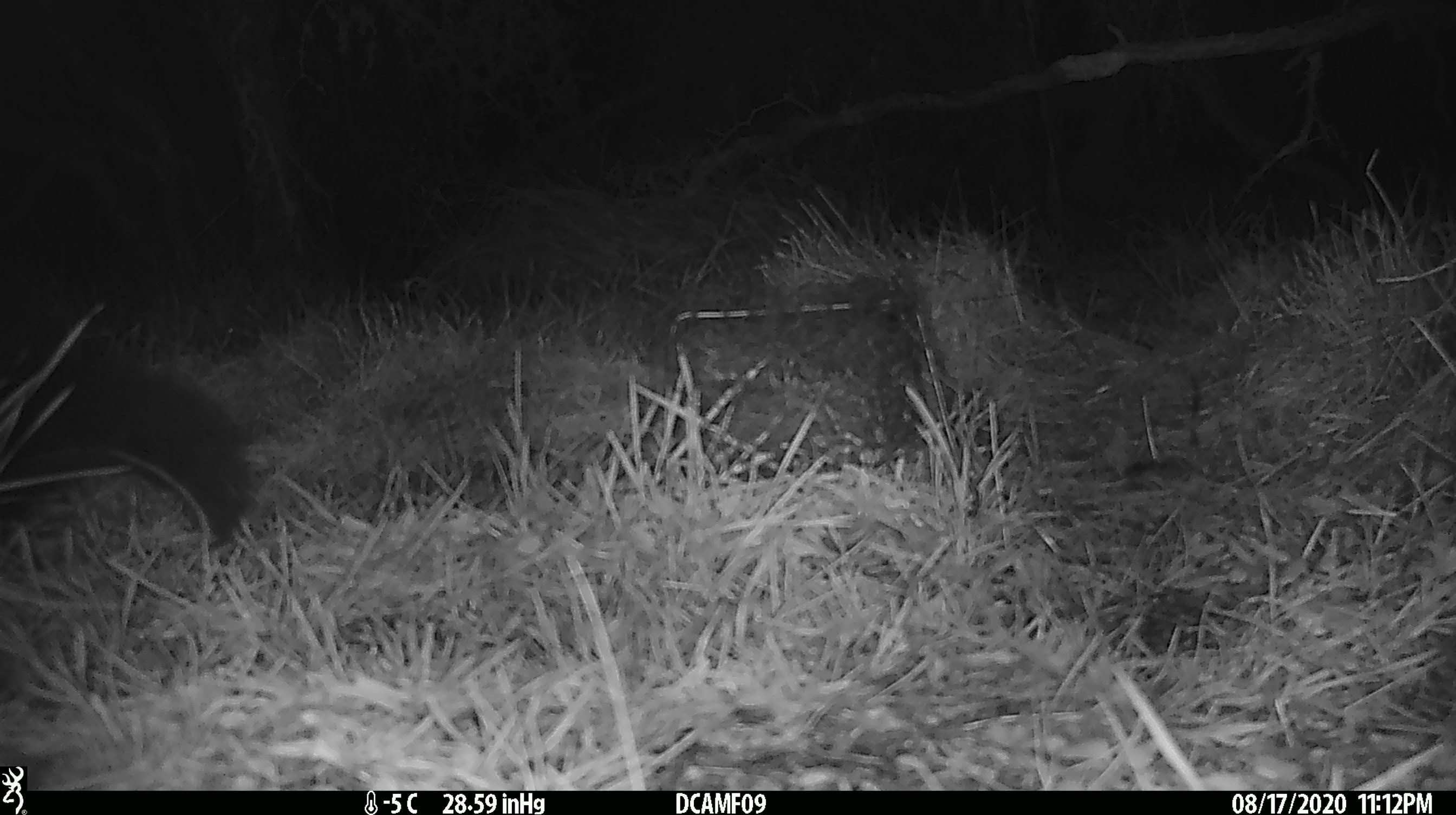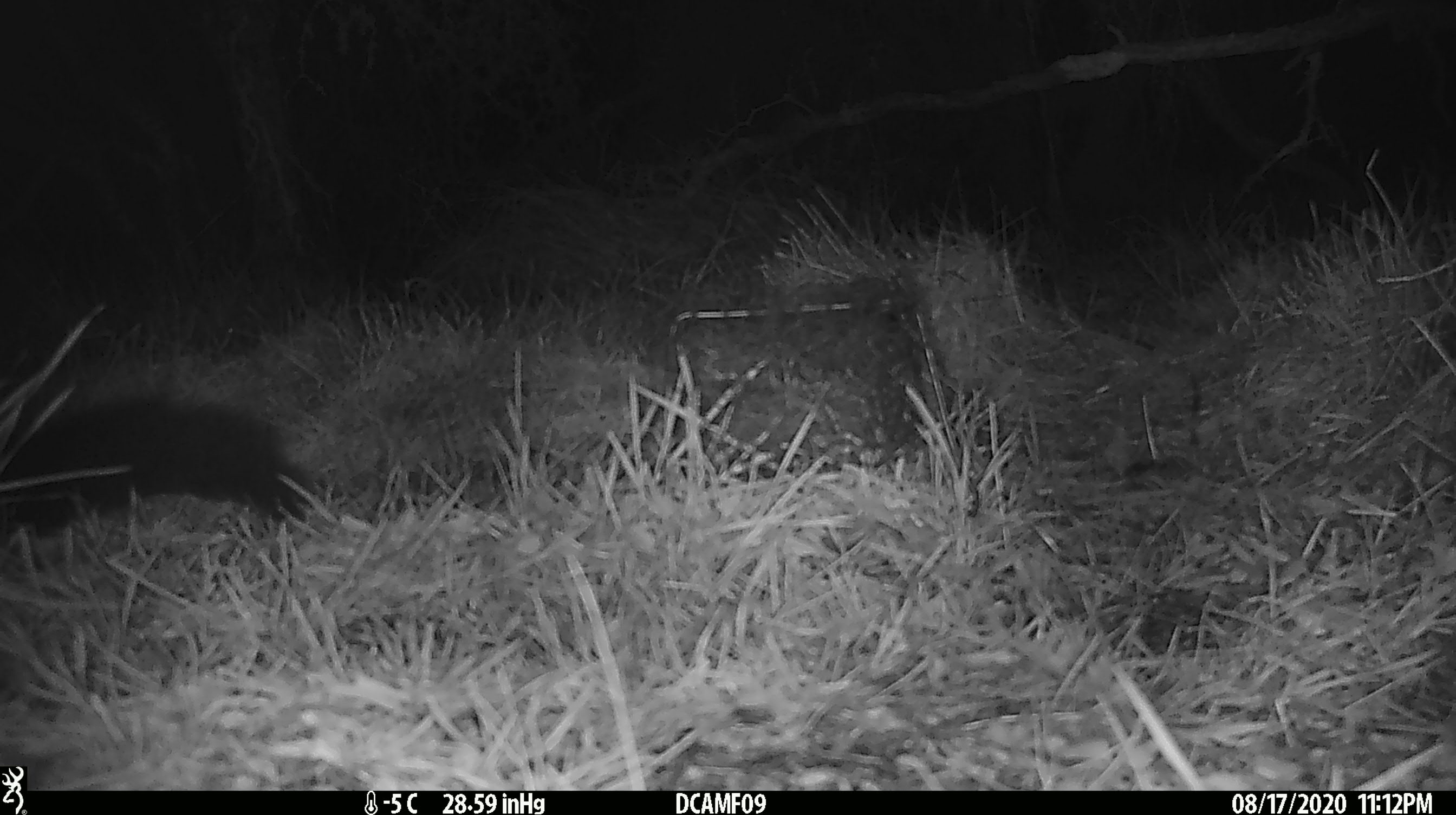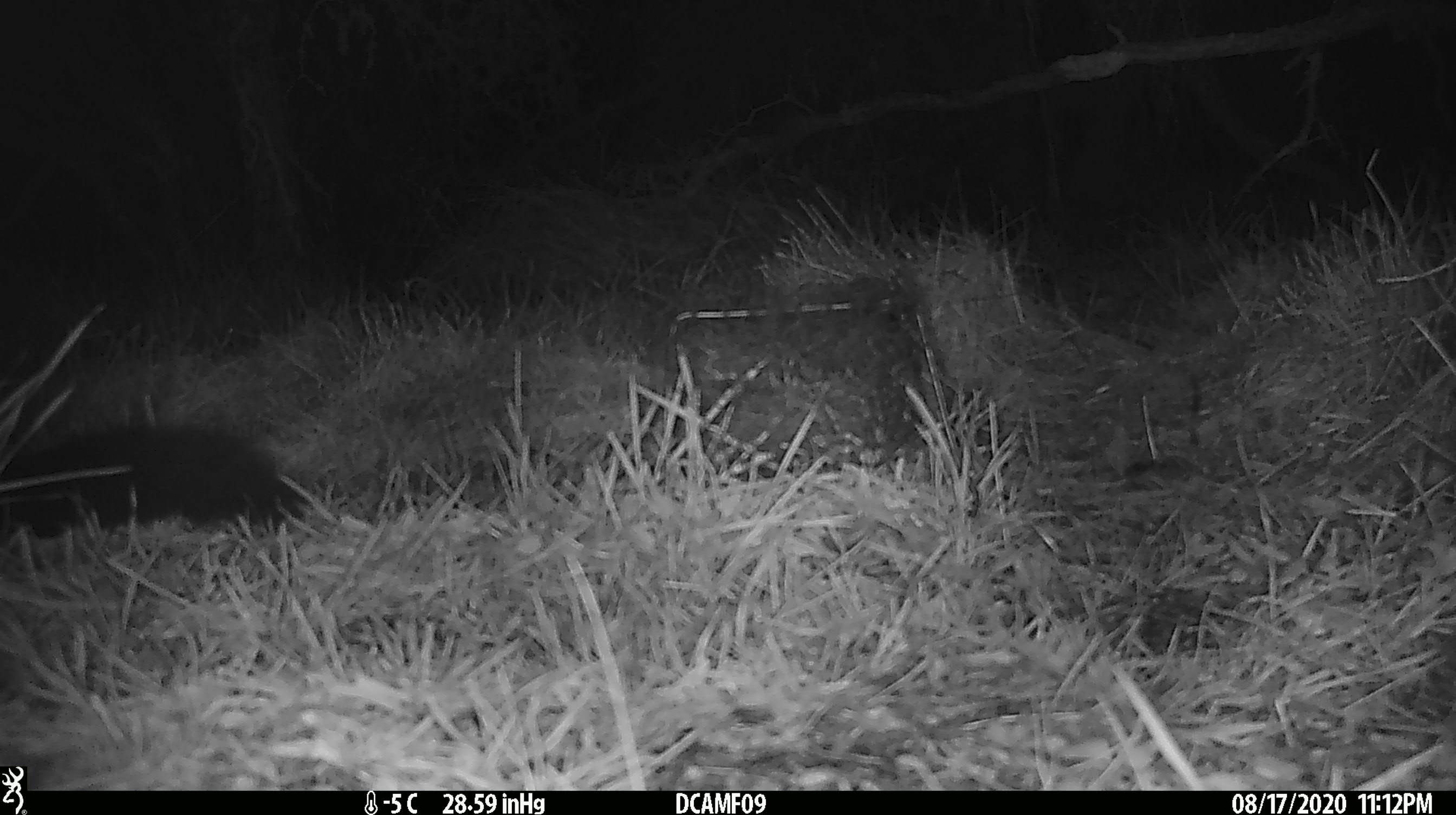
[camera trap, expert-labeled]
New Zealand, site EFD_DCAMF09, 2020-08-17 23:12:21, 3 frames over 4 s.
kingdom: Animalia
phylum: Chordata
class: Mammalia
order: Diprotodontia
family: Phalangeridae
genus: Trichosurus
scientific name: Trichosurus vulpecula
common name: common brushtail possum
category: possum